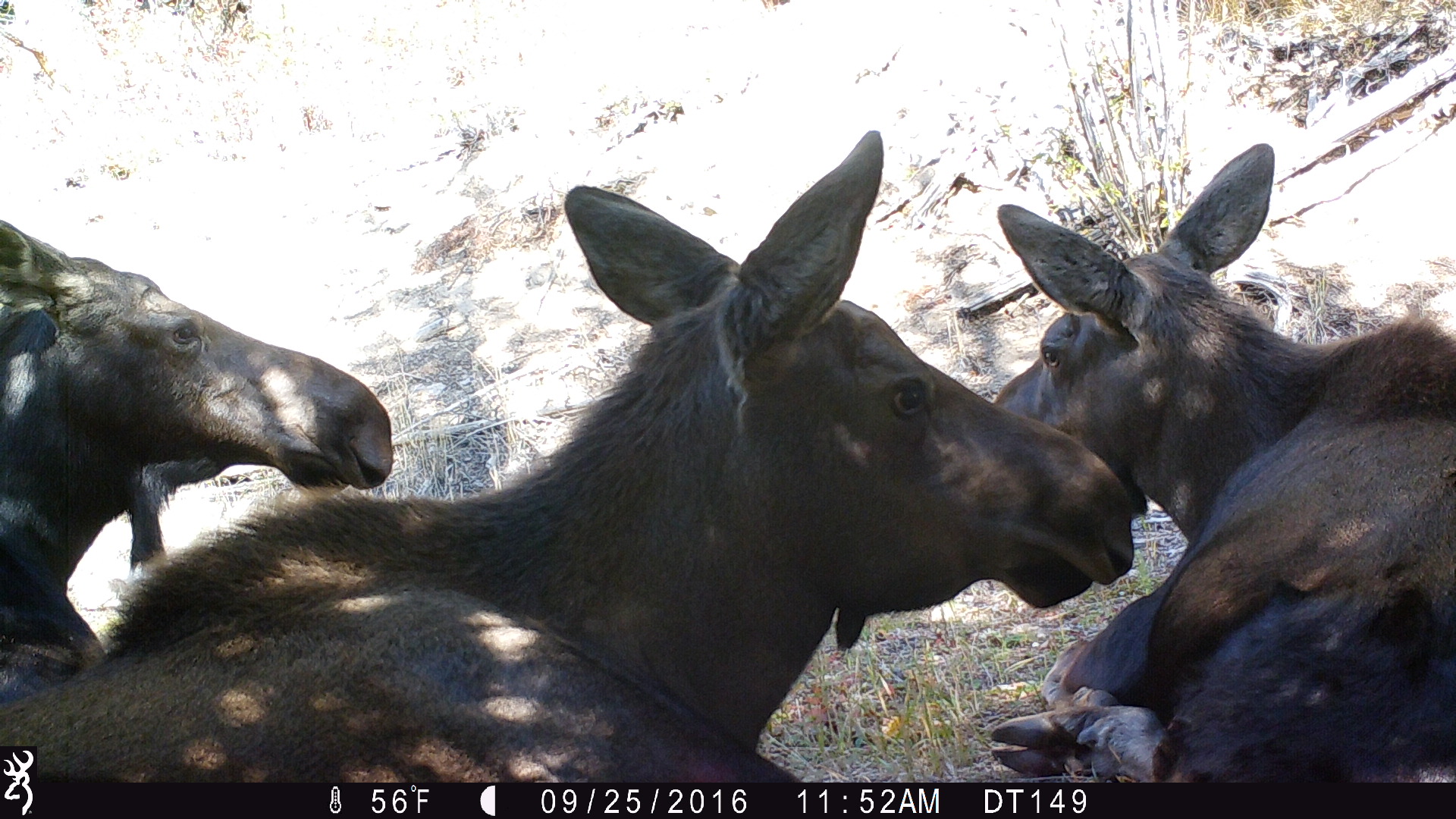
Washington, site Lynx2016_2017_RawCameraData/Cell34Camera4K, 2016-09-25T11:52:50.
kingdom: Animalia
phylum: Chordata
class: Mammalia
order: Artiodactyla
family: Cervidae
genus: Alces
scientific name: Alces alces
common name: moose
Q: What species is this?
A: Alces alces (moose).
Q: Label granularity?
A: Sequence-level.